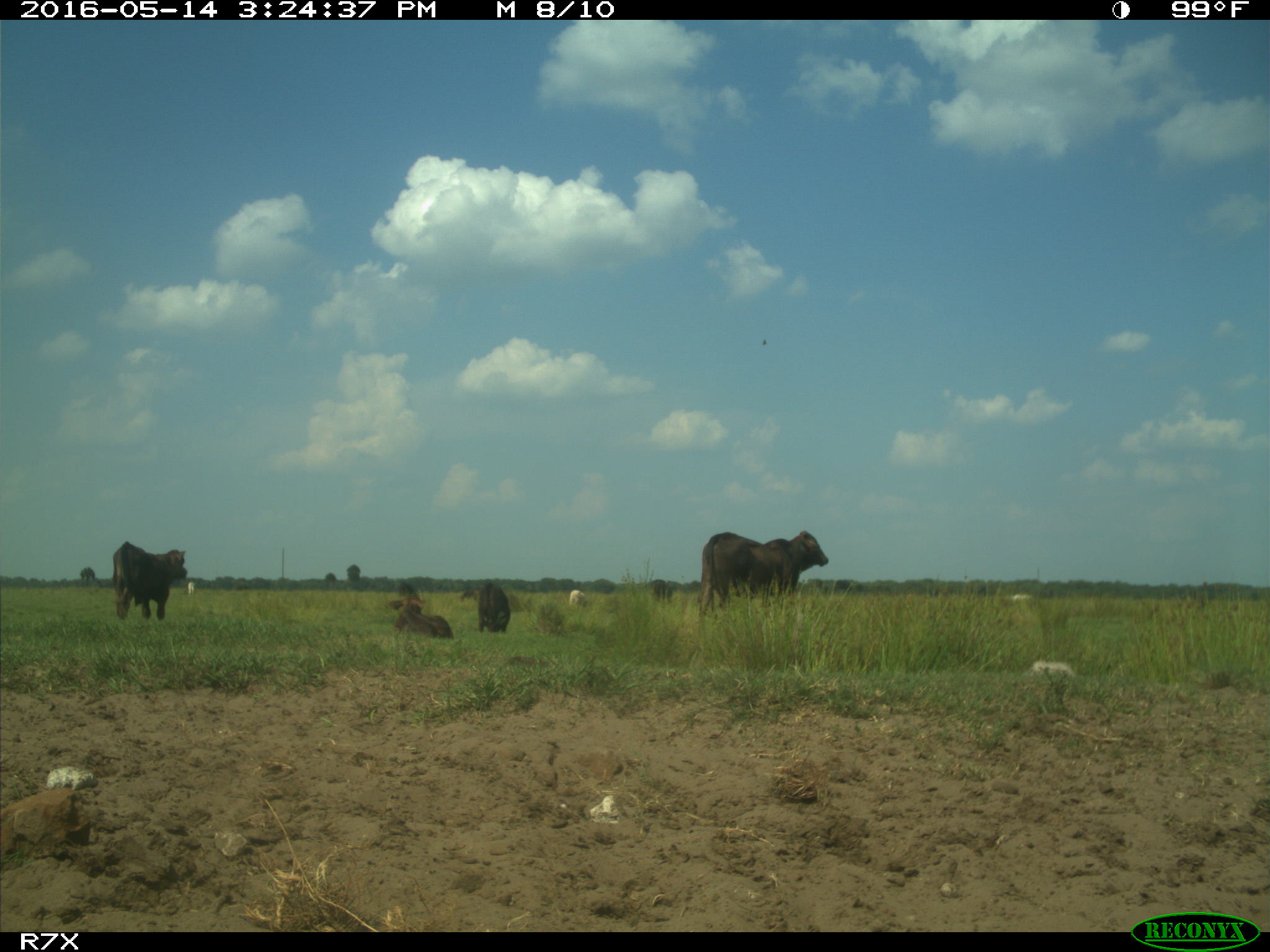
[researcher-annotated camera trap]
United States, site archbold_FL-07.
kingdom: Animalia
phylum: Chordata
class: Mammalia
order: Artiodactyla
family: Bovidae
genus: Bos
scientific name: Bos taurus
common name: domestic cow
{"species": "Bos taurus (domestic cow)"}